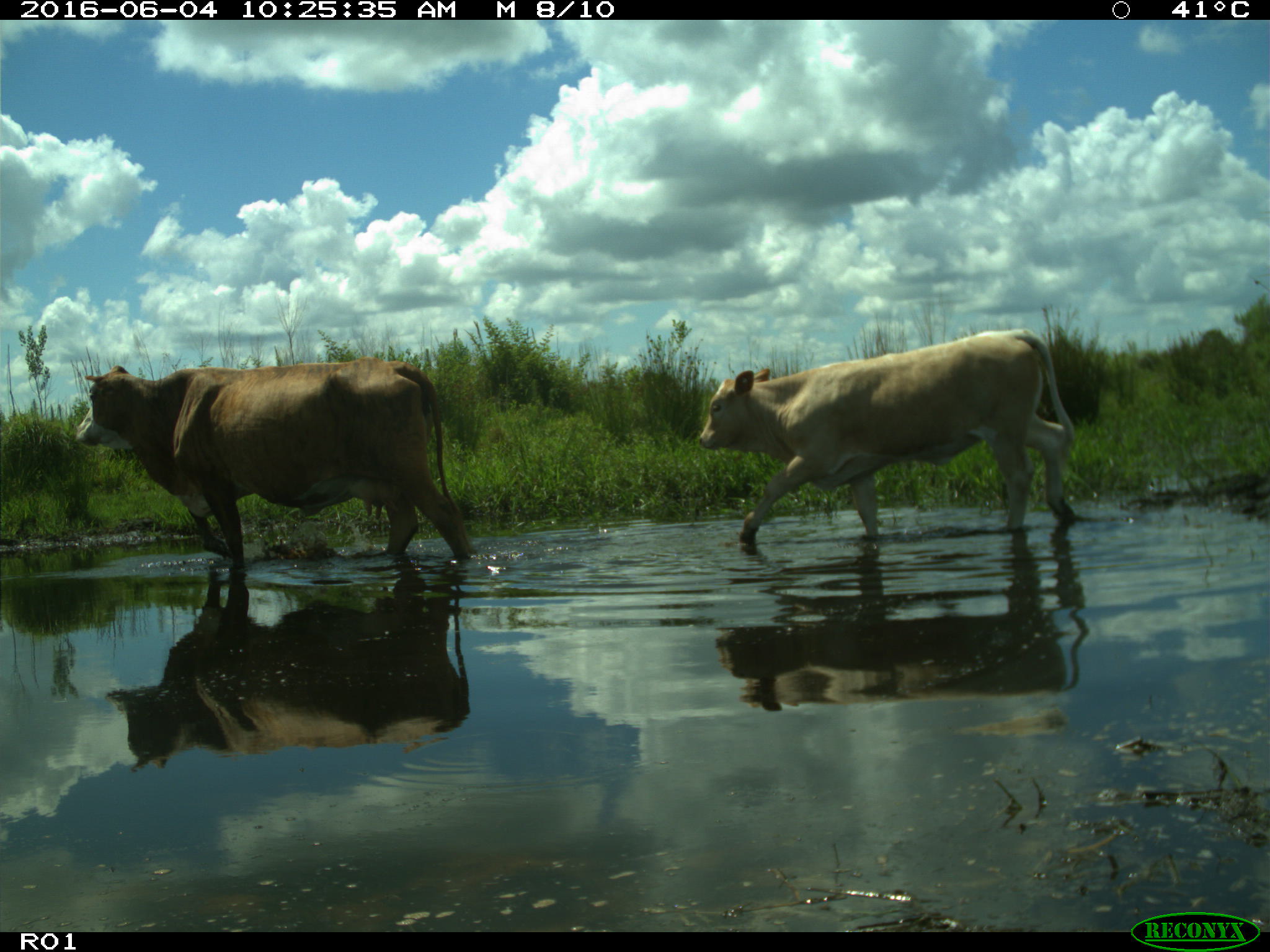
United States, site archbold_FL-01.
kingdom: Animalia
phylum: Chordata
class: Mammalia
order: Artiodactyla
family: Bovidae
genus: Bos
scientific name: Bos taurus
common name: domestic cow